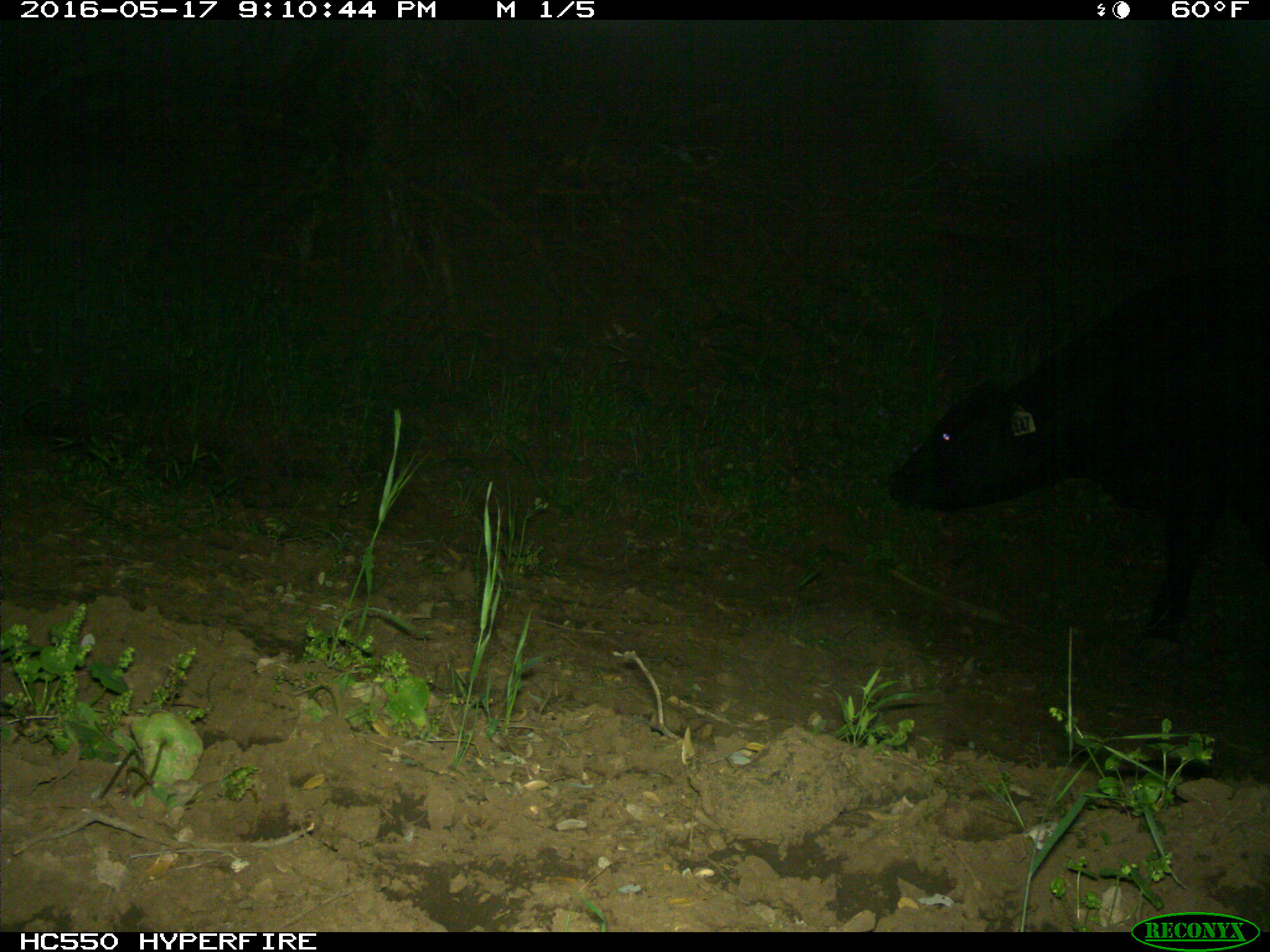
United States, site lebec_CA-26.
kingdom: Animalia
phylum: Chordata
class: Mammalia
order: Artiodactyla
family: Bovidae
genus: Bos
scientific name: Bos taurus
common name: domestic cow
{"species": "Bos taurus (domestic cow)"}